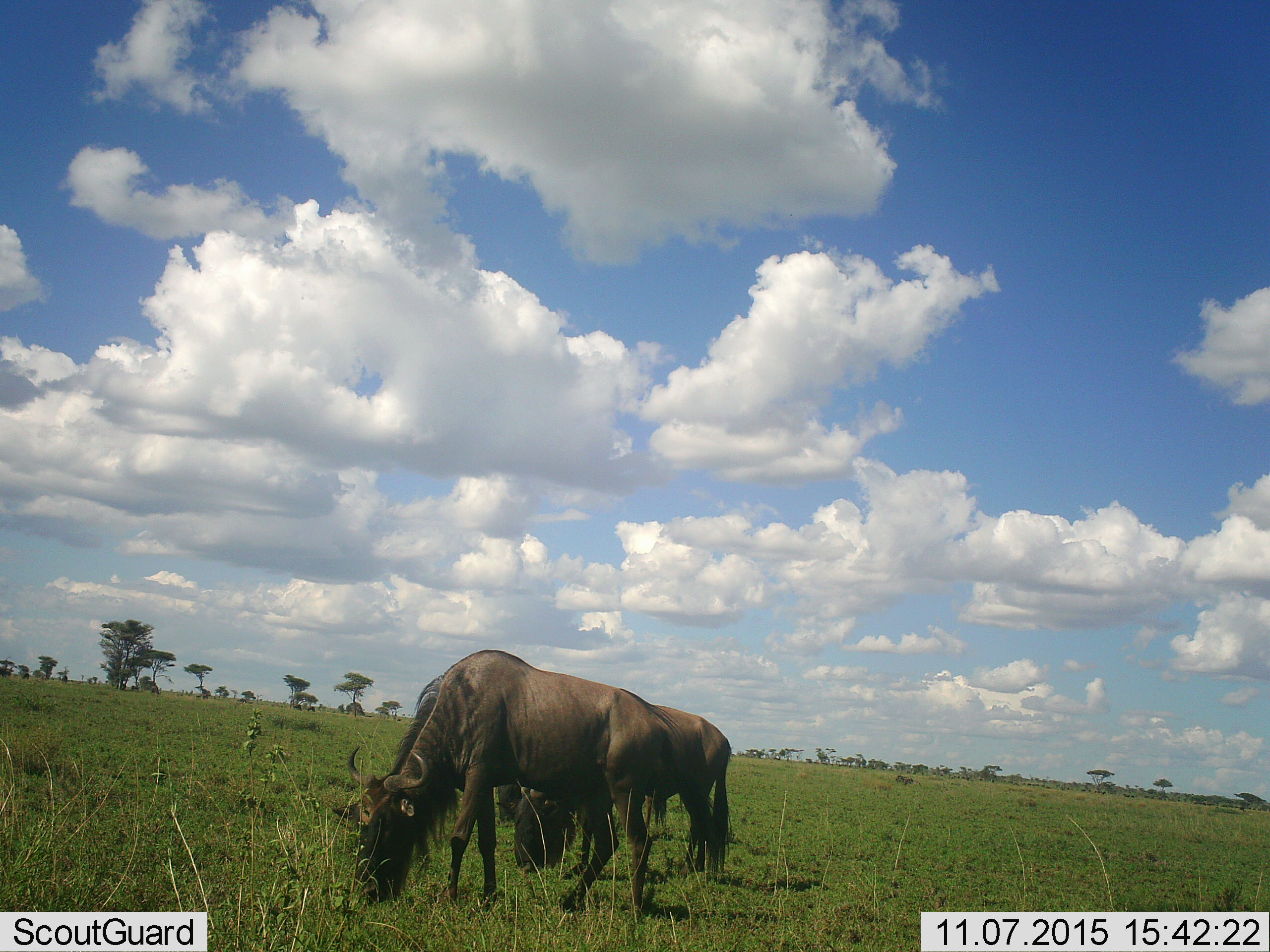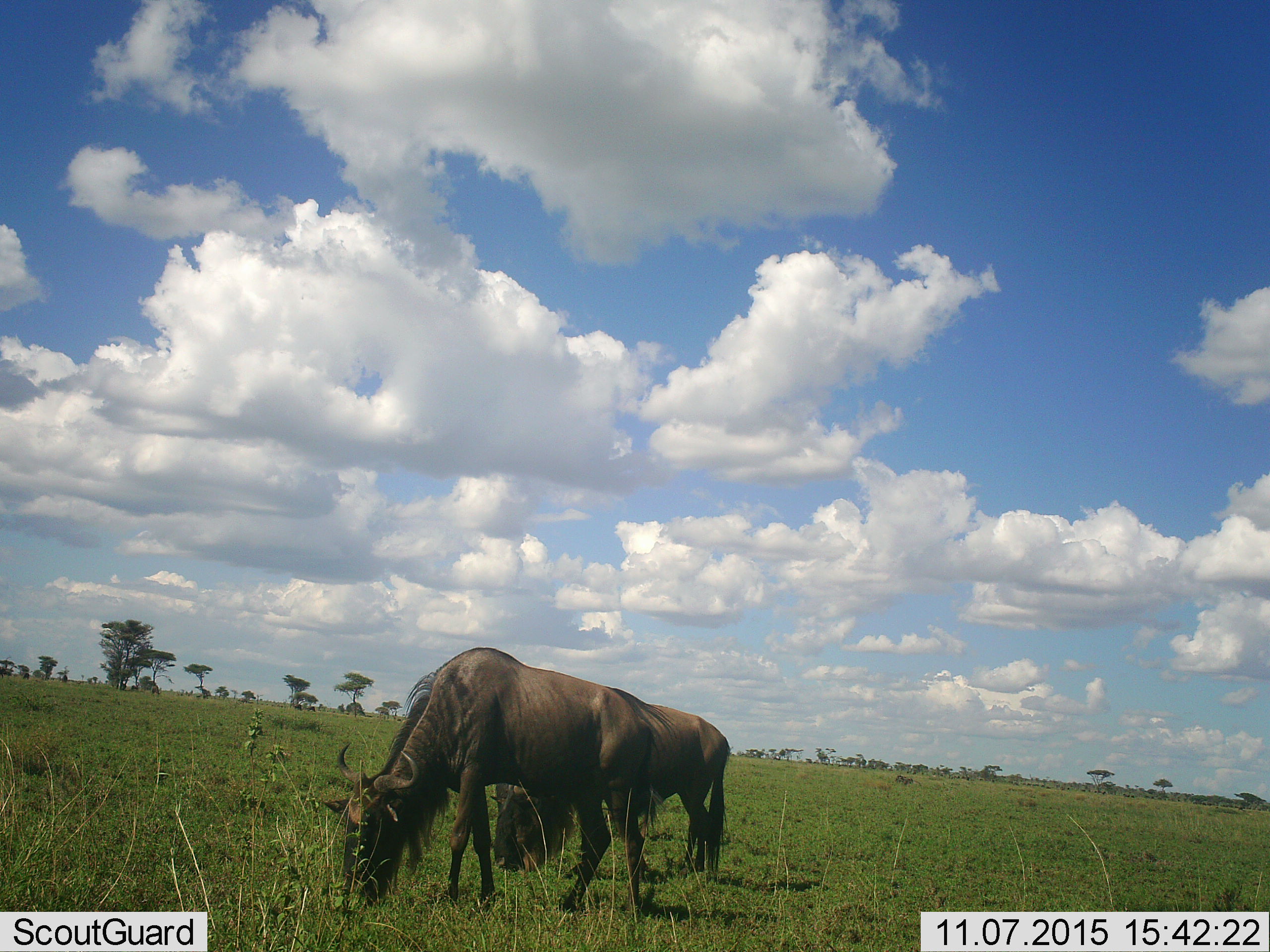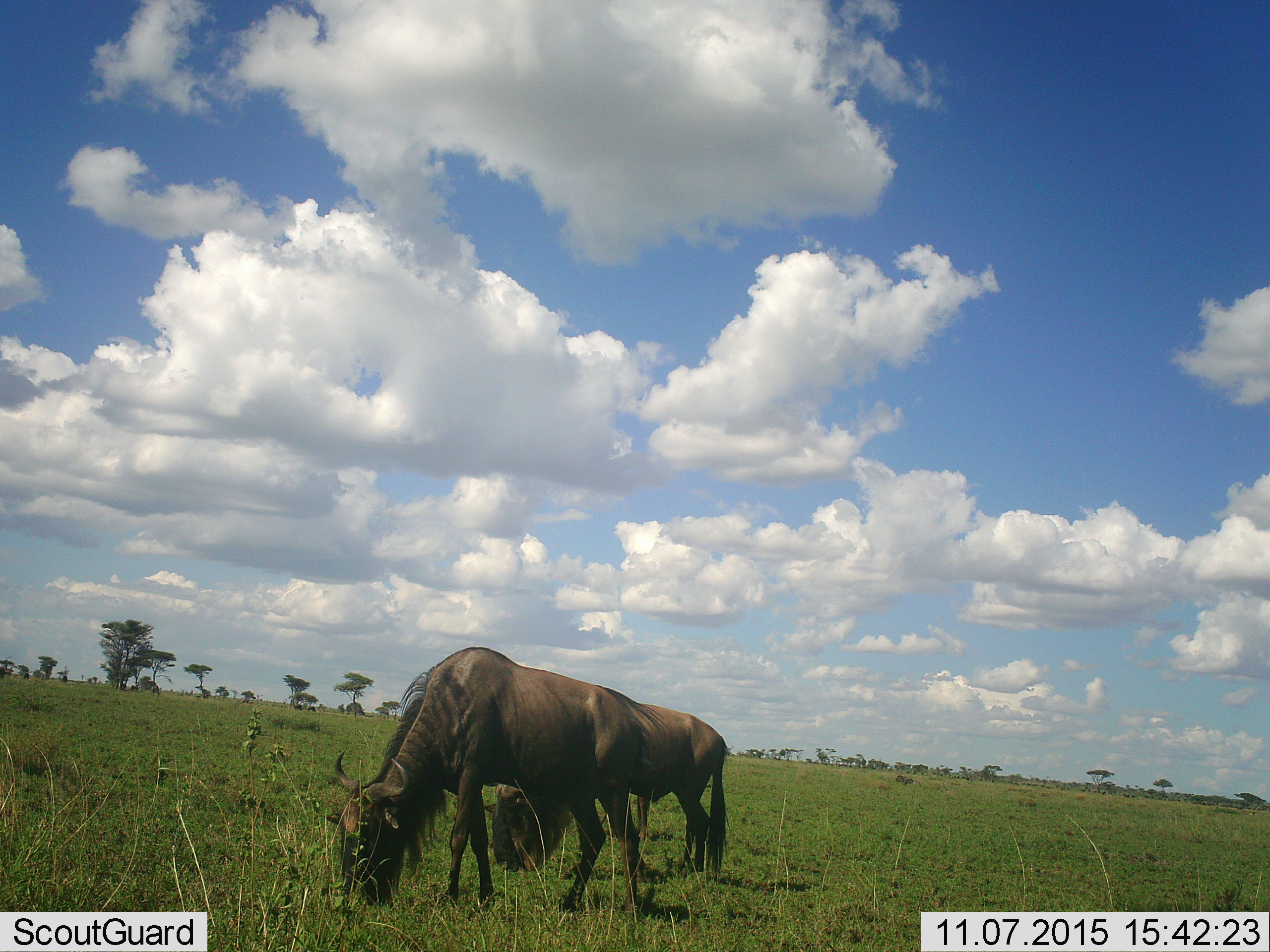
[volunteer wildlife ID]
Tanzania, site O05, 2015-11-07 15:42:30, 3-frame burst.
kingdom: Animalia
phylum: Chordata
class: Mammalia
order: Artiodactyla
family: Bovidae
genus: Connochaetes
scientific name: Connochaetes taurinus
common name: blue wildebeest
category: wildebeest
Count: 3.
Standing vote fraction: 43%.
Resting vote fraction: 14%.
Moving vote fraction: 0%.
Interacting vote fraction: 0%.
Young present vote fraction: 0%.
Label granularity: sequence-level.